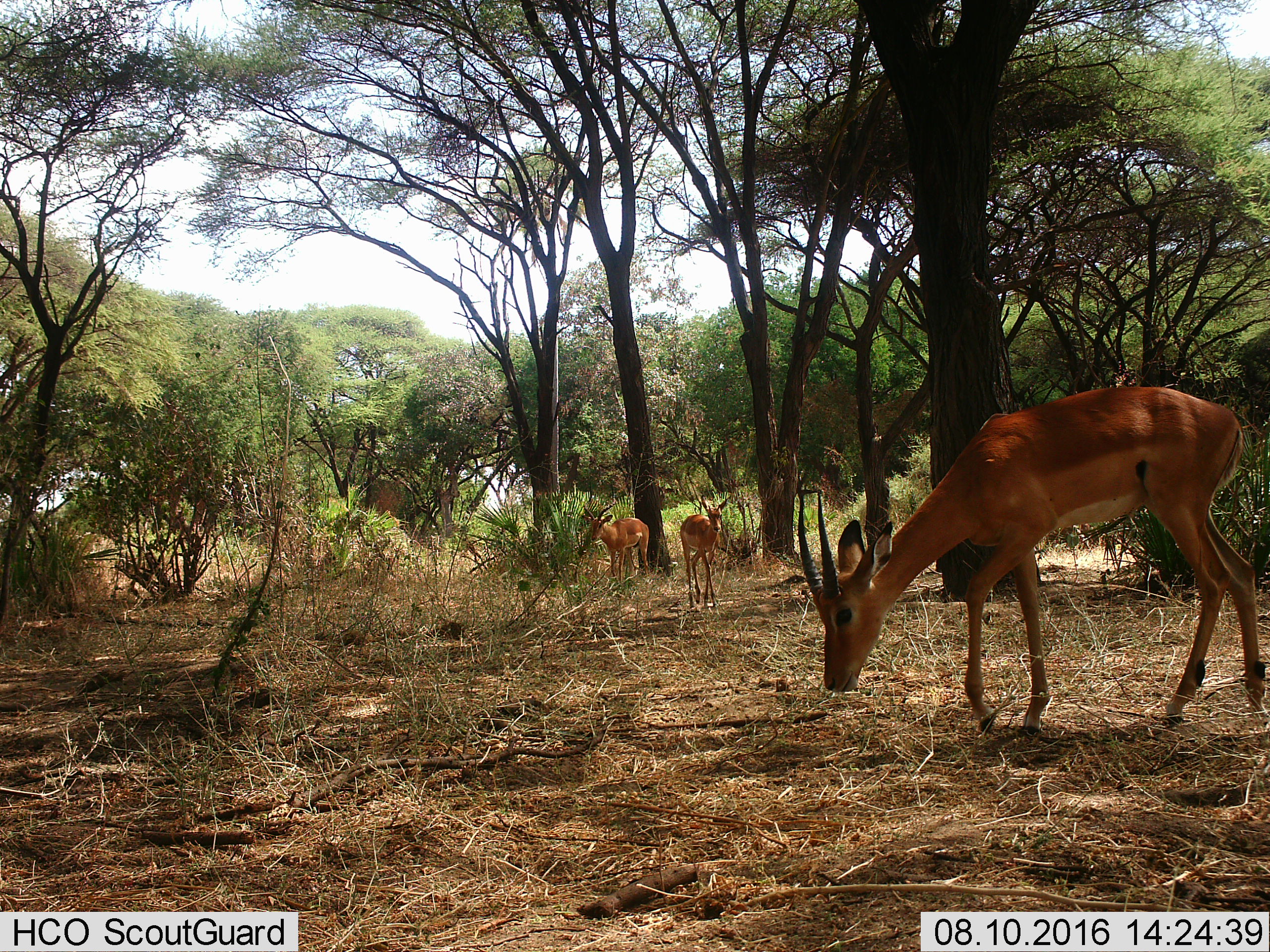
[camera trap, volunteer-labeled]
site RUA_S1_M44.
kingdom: Animalia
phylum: Chordata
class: Mammalia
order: Artiodactyla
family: Bovidae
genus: Aepyceros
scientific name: Aepyceros melampus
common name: impala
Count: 3.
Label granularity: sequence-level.